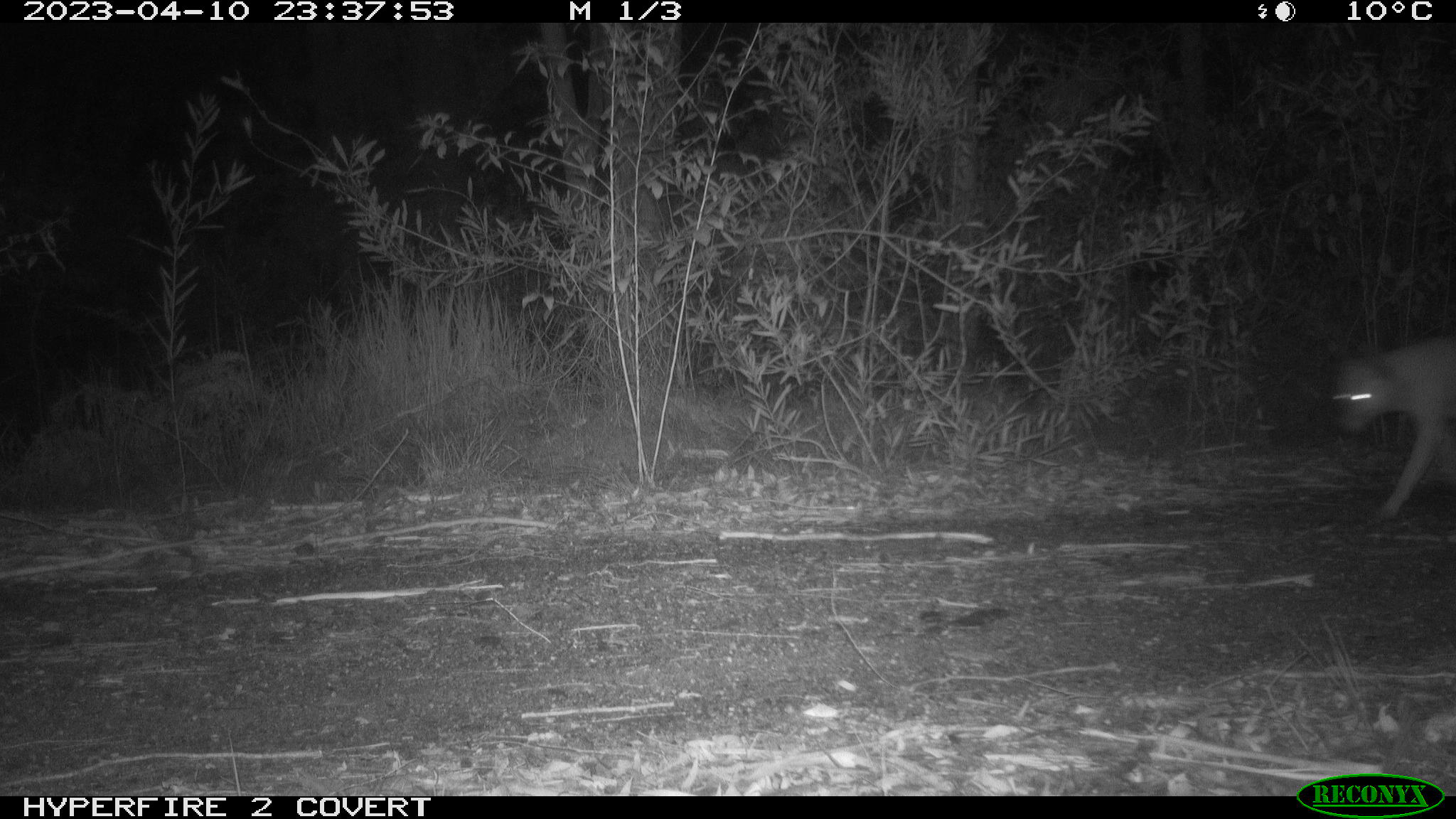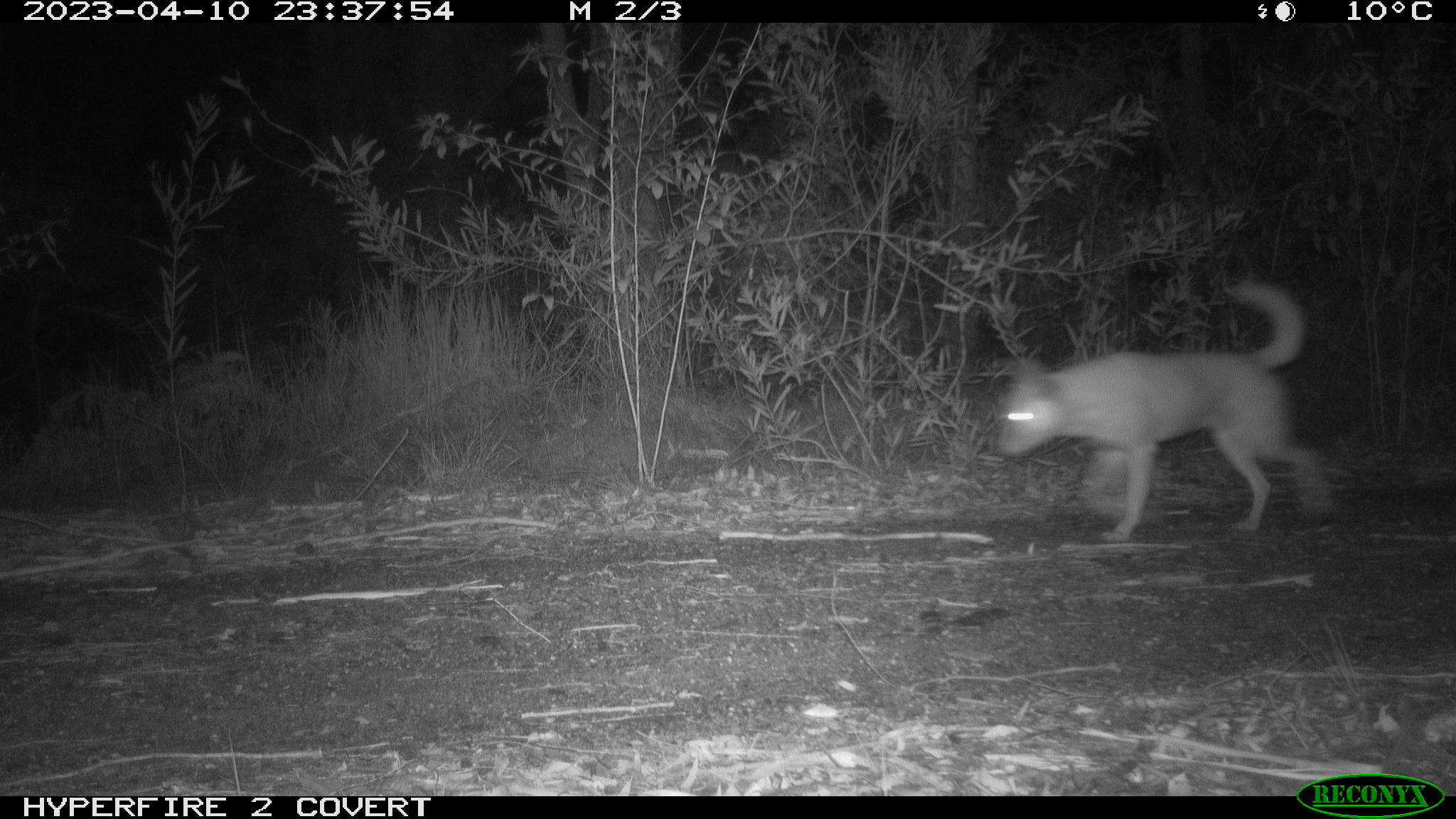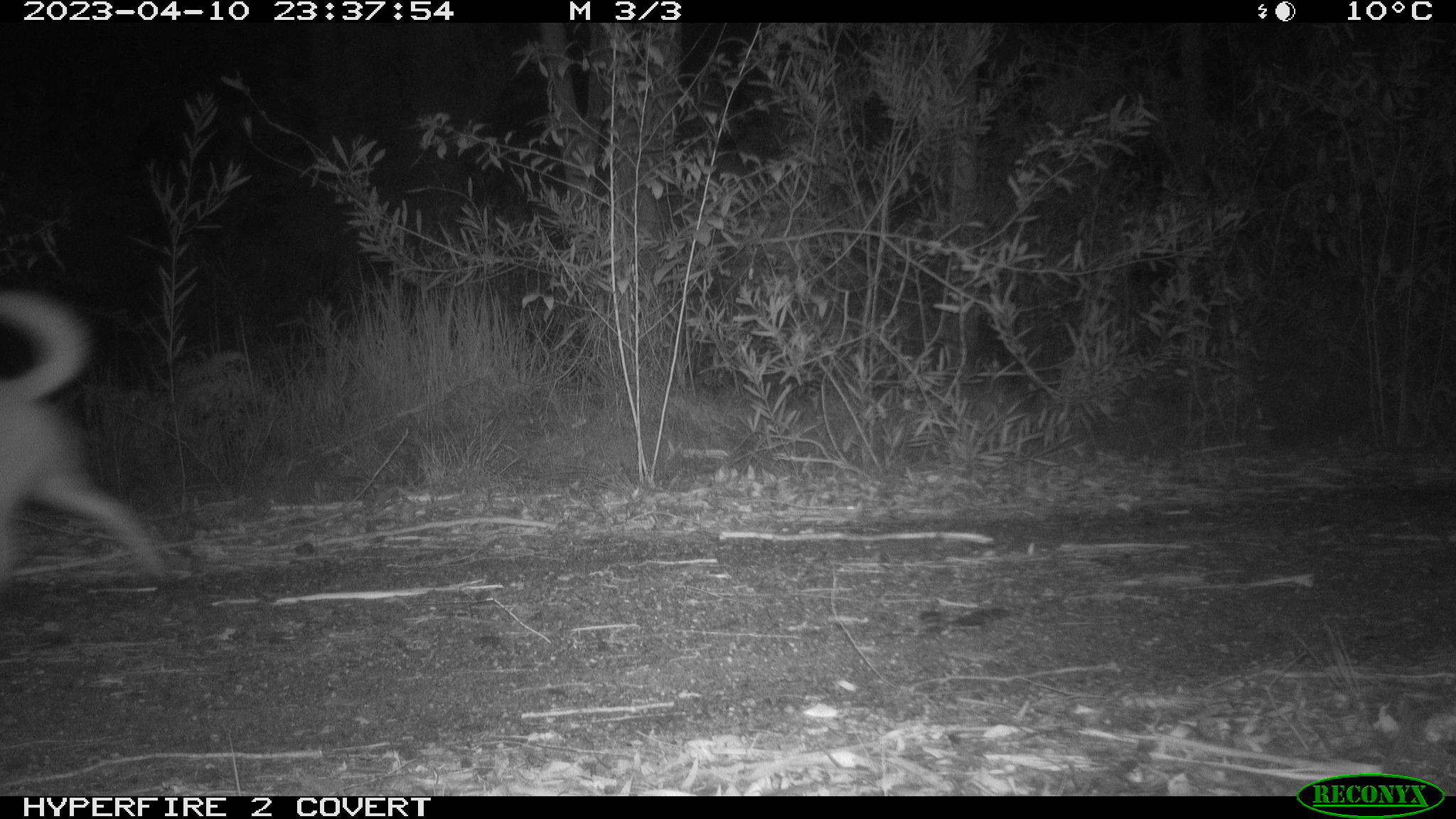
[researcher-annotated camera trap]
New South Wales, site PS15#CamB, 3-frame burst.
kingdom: Animalia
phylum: Chordata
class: Mammalia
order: Carnivora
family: Canidae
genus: Canis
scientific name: Canis familiaris dingo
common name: dingo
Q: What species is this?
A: Dingo (Canis familiaris dingo).